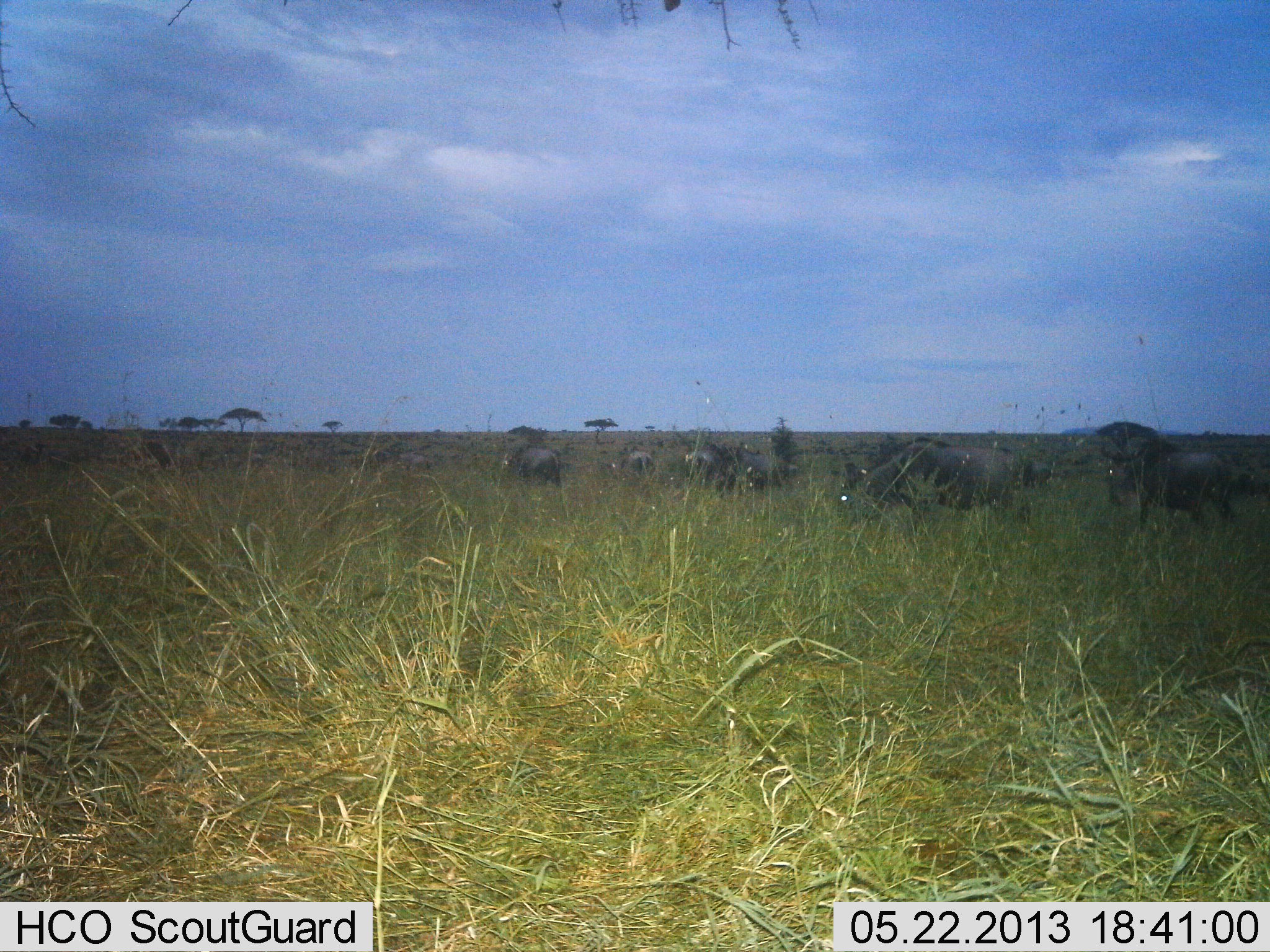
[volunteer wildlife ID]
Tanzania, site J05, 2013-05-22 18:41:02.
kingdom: Animalia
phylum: Chordata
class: Mammalia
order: Artiodactyla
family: Bovidae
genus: Connochaetes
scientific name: Connochaetes taurinus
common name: blue wildebeest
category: wildebeest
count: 10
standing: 43%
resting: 0%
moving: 65%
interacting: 13%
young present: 0%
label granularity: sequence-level